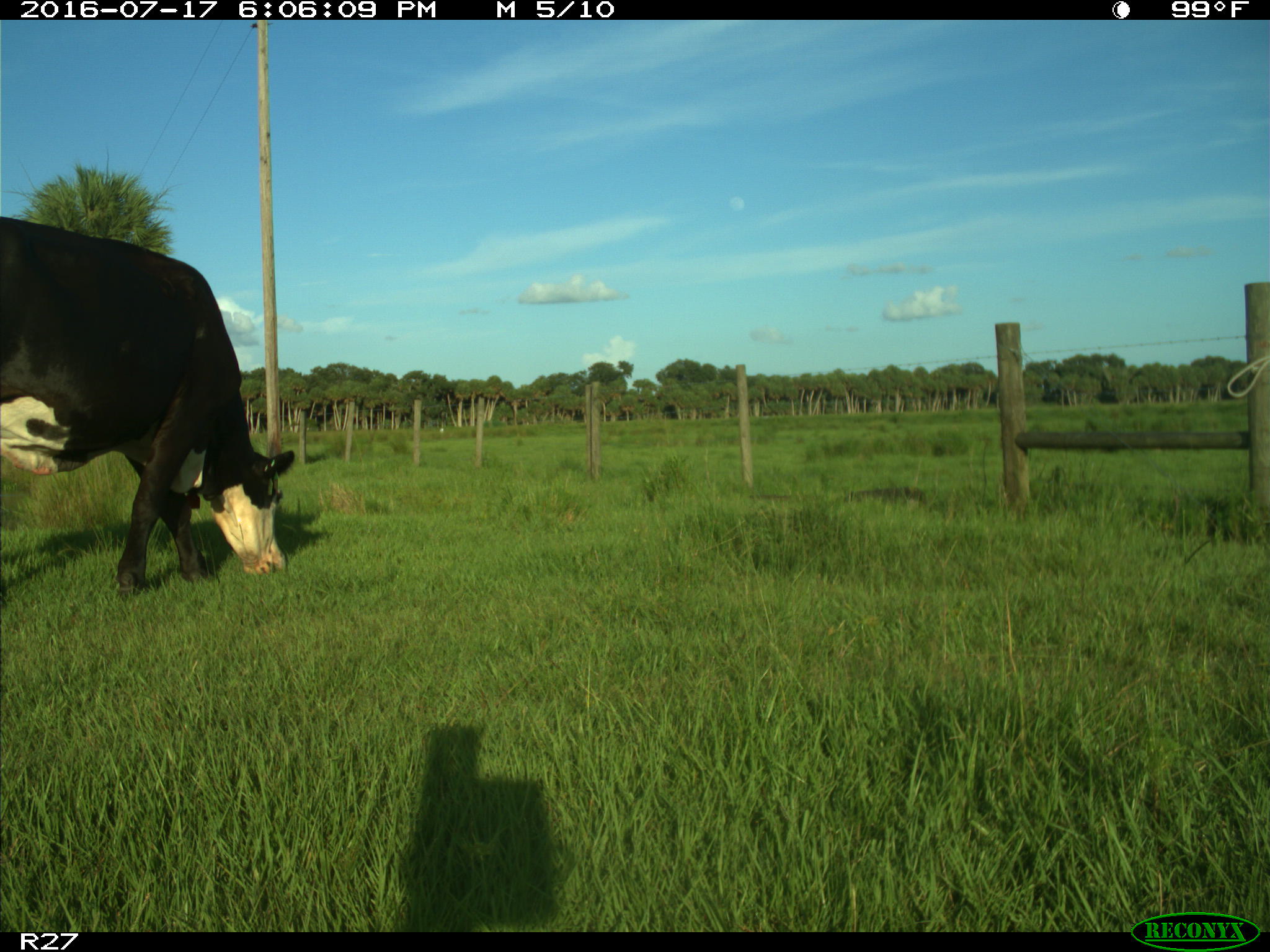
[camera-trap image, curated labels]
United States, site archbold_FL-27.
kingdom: Animalia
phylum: Chordata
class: Mammalia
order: Artiodactyla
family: Bovidae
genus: Bos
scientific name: Bos taurus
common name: domestic cow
Bos taurus (domestic cow).